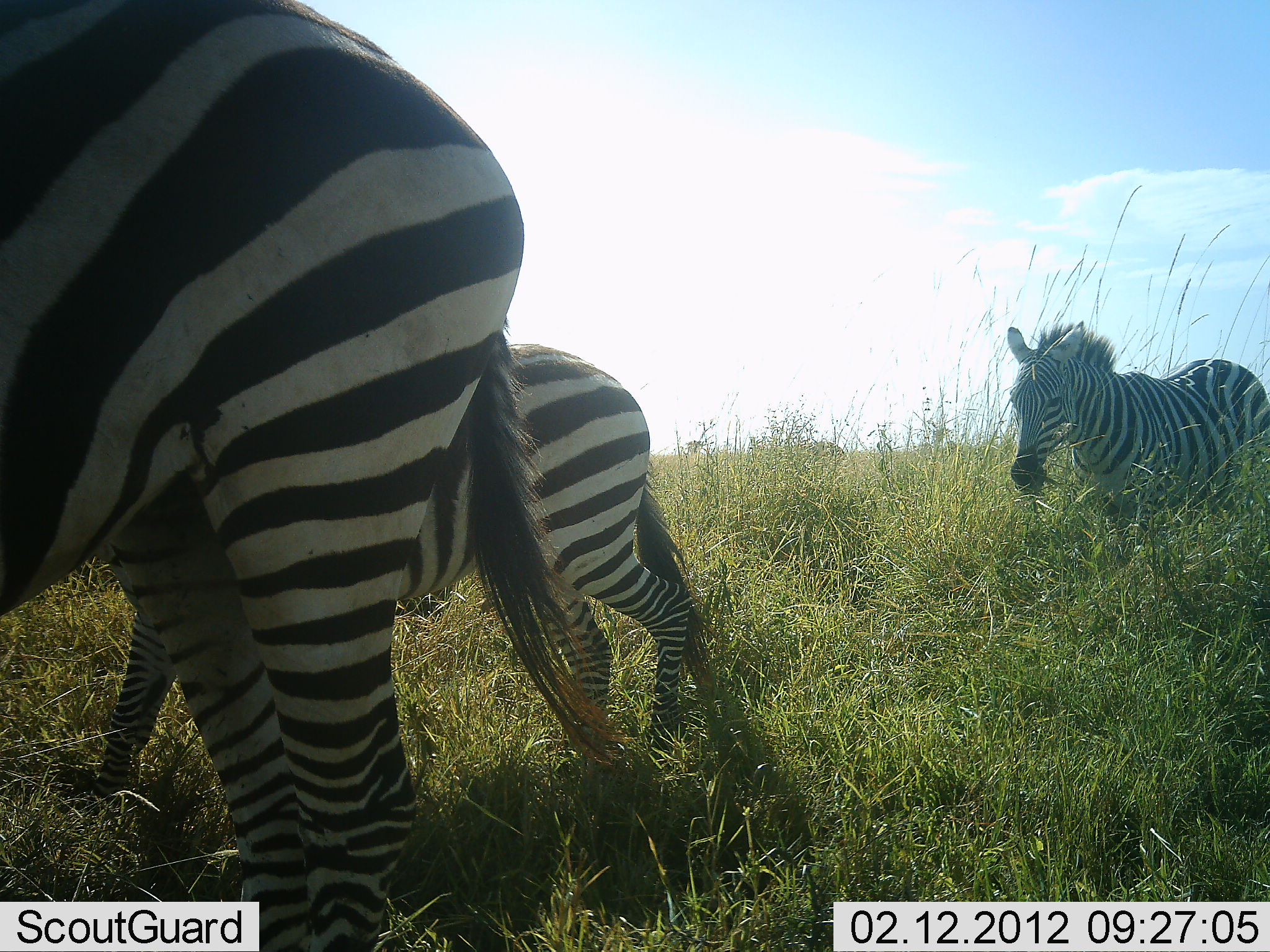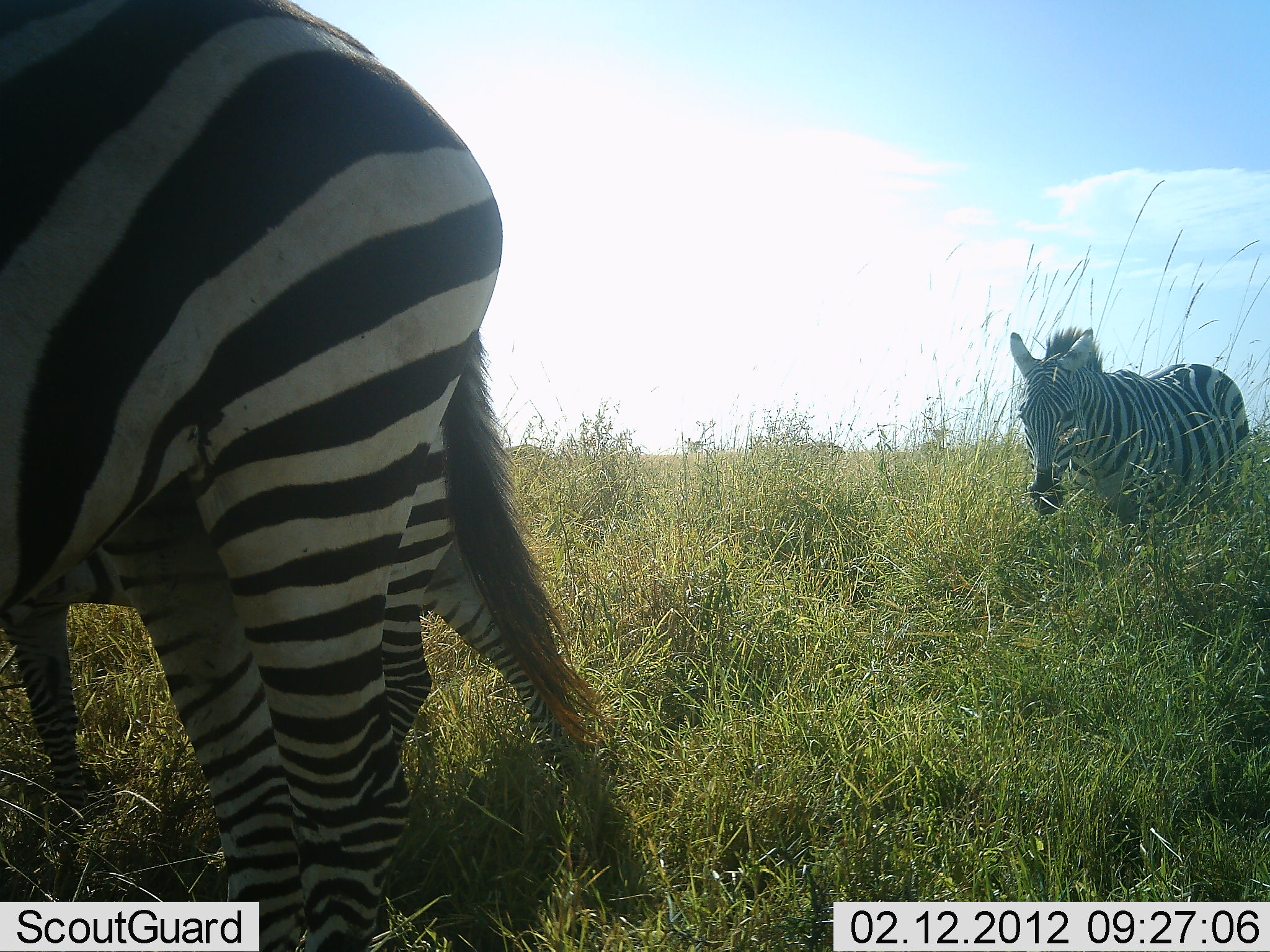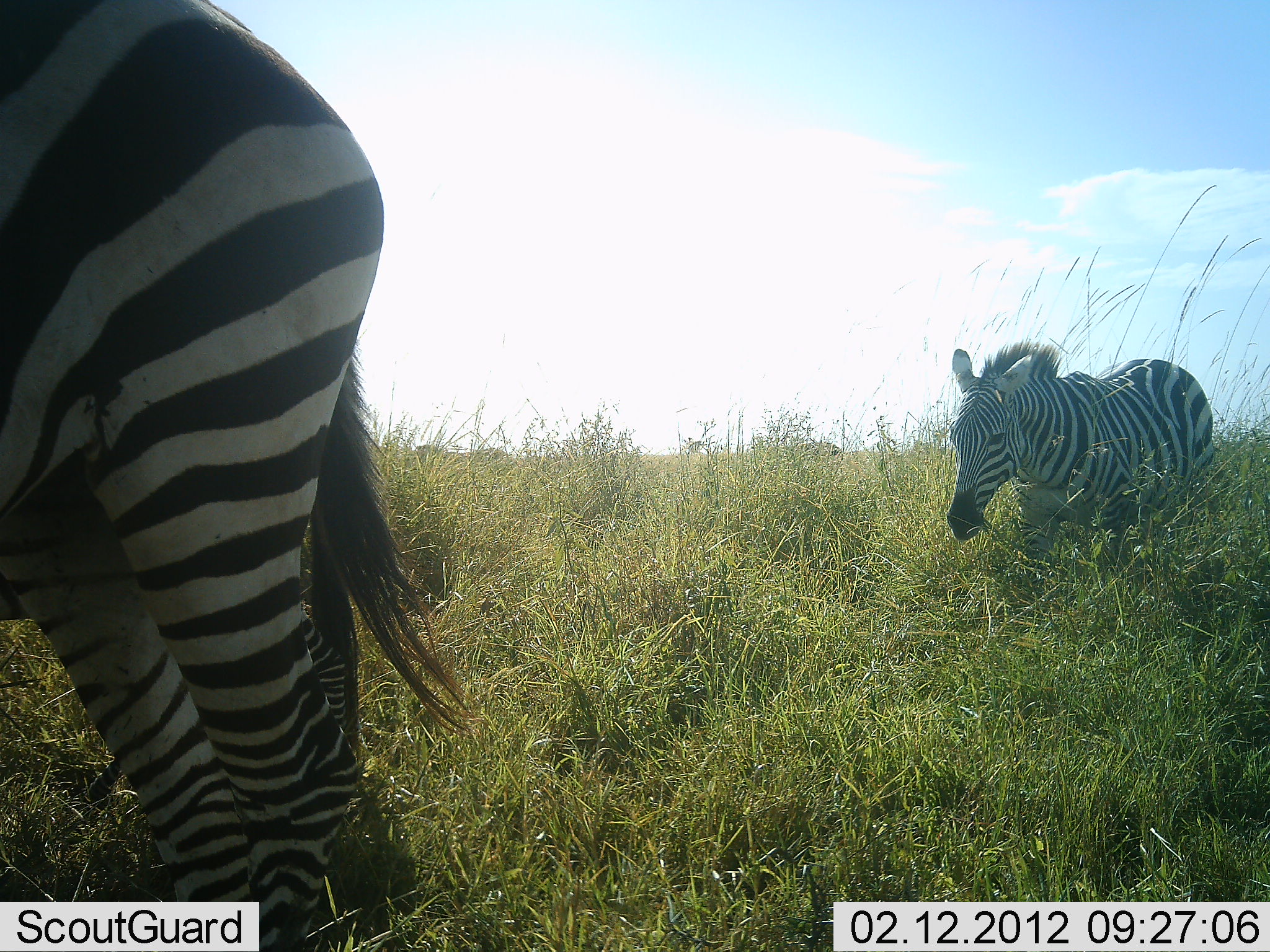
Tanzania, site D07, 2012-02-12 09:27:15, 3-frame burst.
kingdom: Animalia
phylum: Chordata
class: Mammalia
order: Perissodactyla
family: Equidae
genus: Equus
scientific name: Equus quagga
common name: plains zebra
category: zebra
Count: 3.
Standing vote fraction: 29%.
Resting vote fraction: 0%.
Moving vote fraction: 93%.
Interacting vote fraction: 0%.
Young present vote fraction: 64%.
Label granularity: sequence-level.